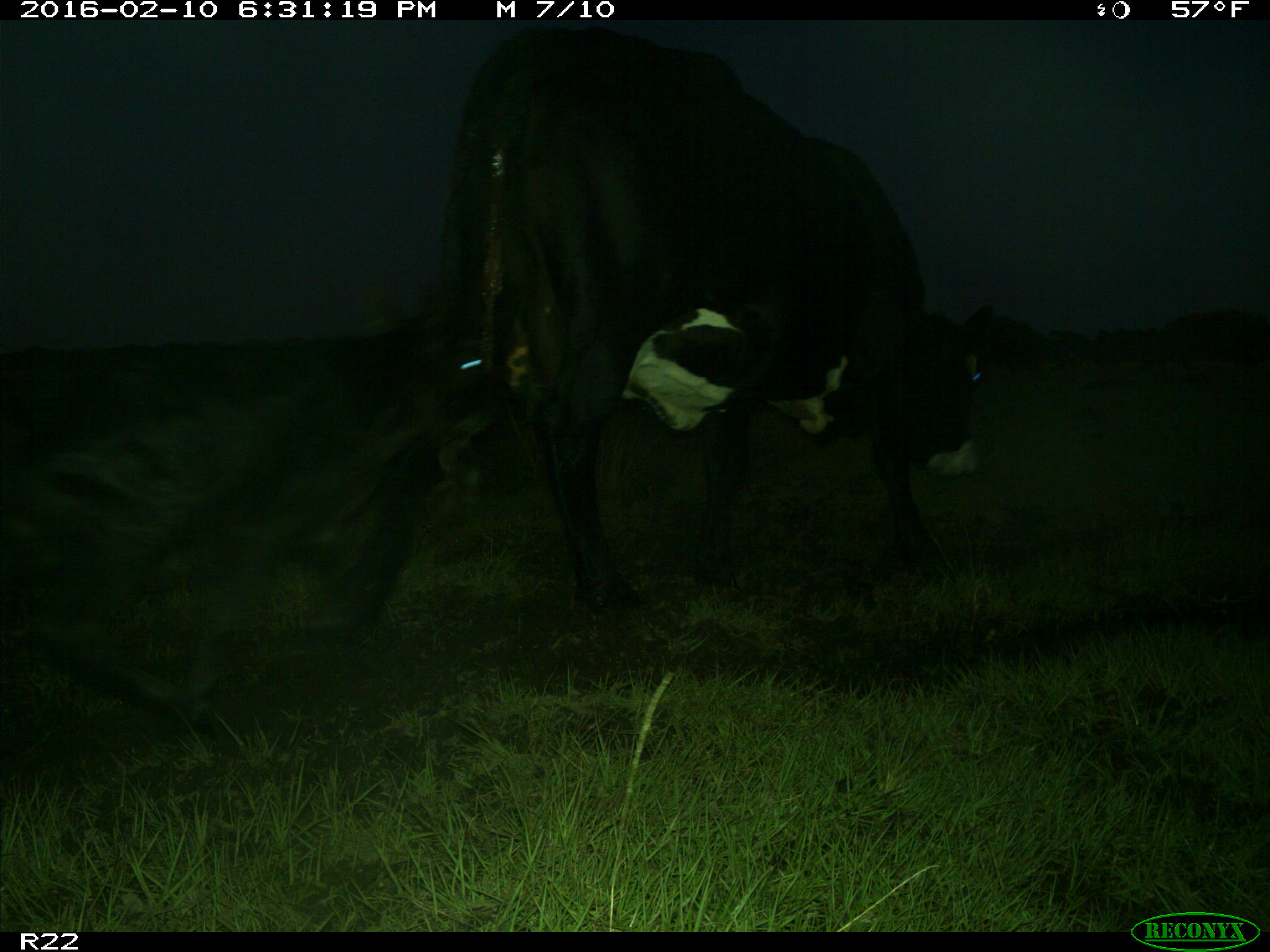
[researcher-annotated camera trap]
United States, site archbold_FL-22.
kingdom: Animalia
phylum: Chordata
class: Mammalia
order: Artiodactyla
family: Bovidae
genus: Bos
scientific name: Bos taurus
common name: domestic cow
Bos taurus (domestic cow).